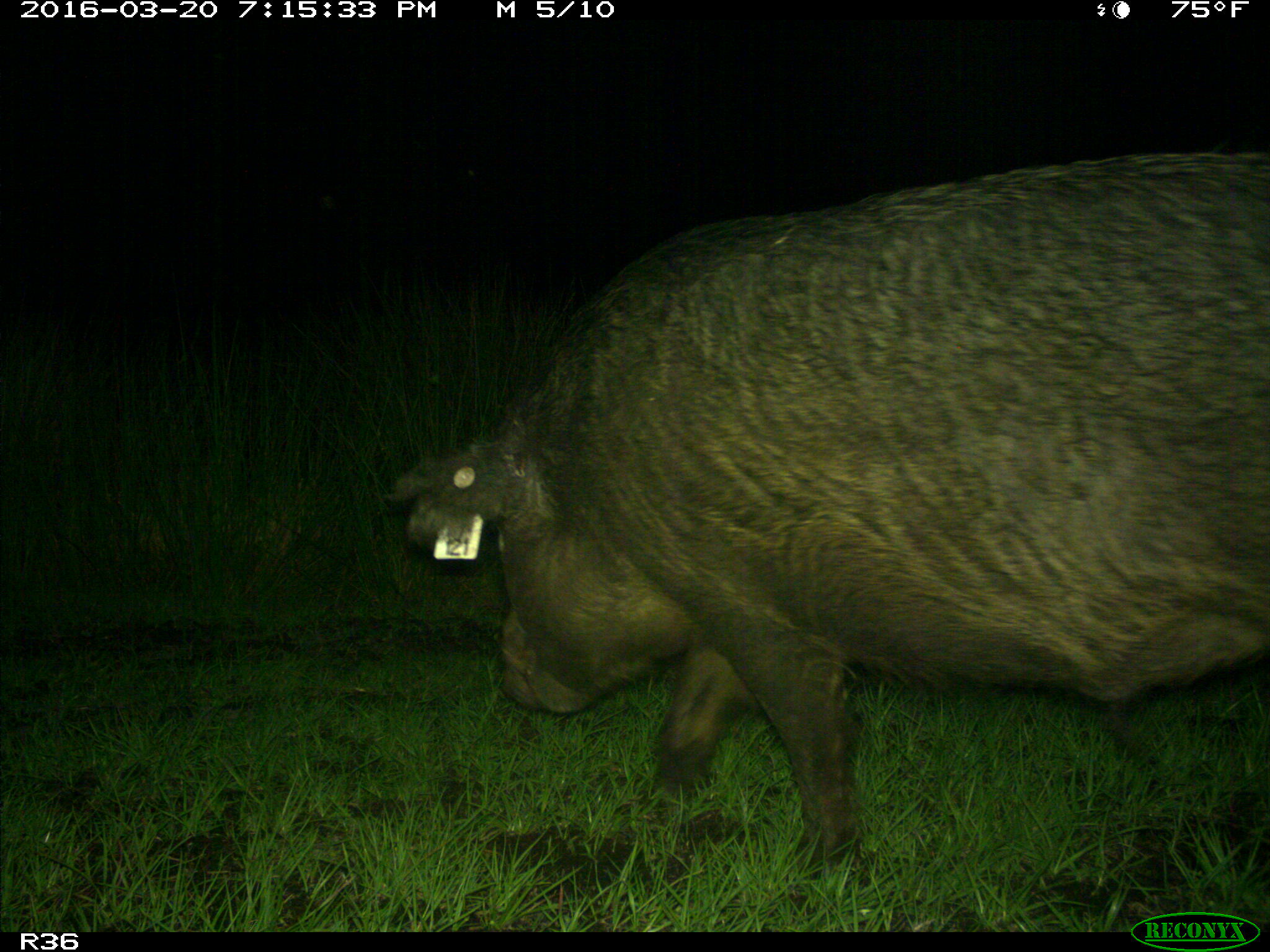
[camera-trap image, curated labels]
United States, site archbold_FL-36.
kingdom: Animalia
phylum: Chordata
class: Mammalia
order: Artiodactyla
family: Suidae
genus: Sus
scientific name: Sus scrofa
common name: wild boar